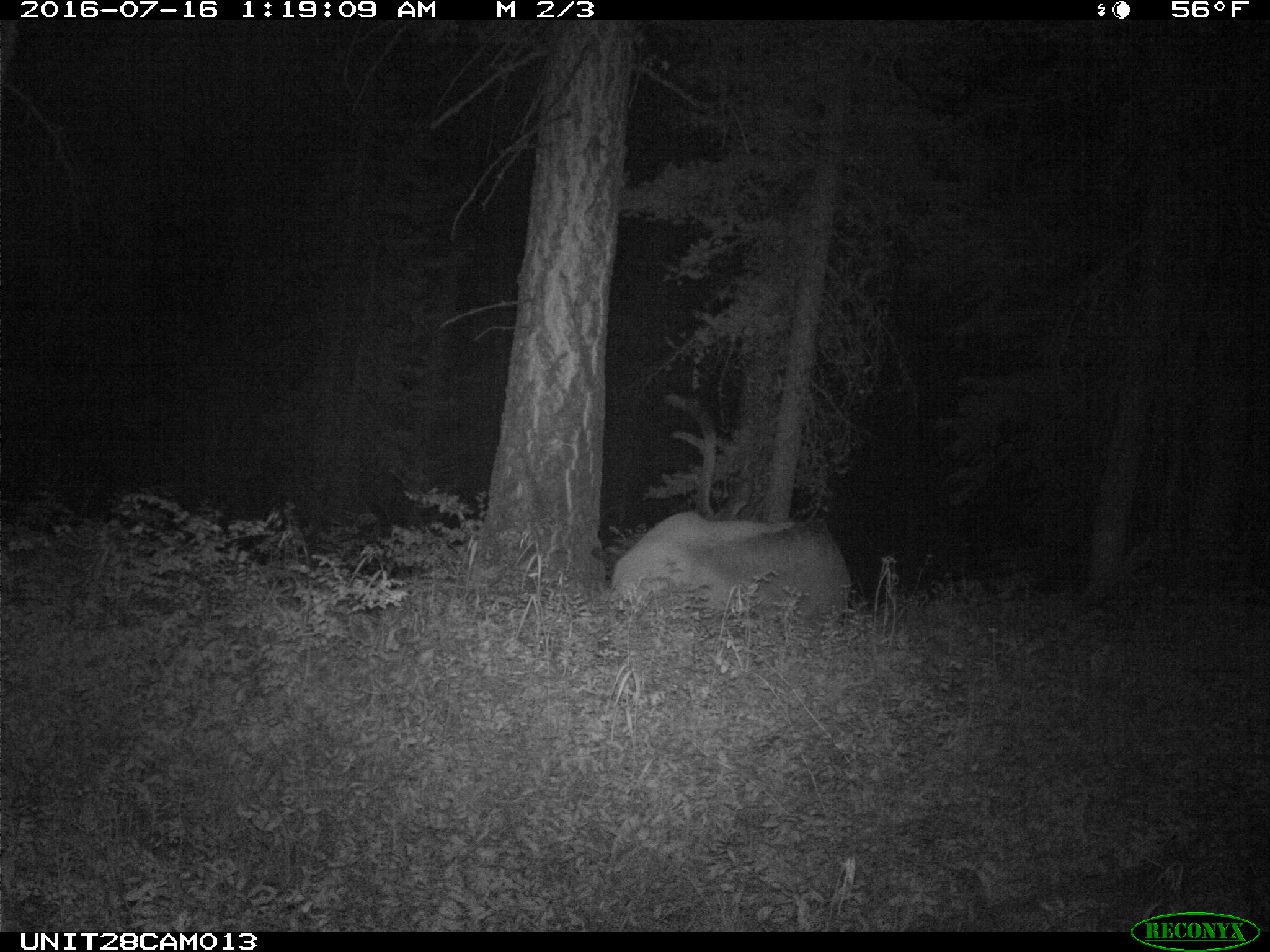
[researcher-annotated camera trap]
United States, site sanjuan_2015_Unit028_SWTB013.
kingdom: Animalia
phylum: Chordata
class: Mammalia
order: Artiodactyla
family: Cervidae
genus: Cervus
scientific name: Cervus elaphus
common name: red deer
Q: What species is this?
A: Cervus elaphus (red deer).